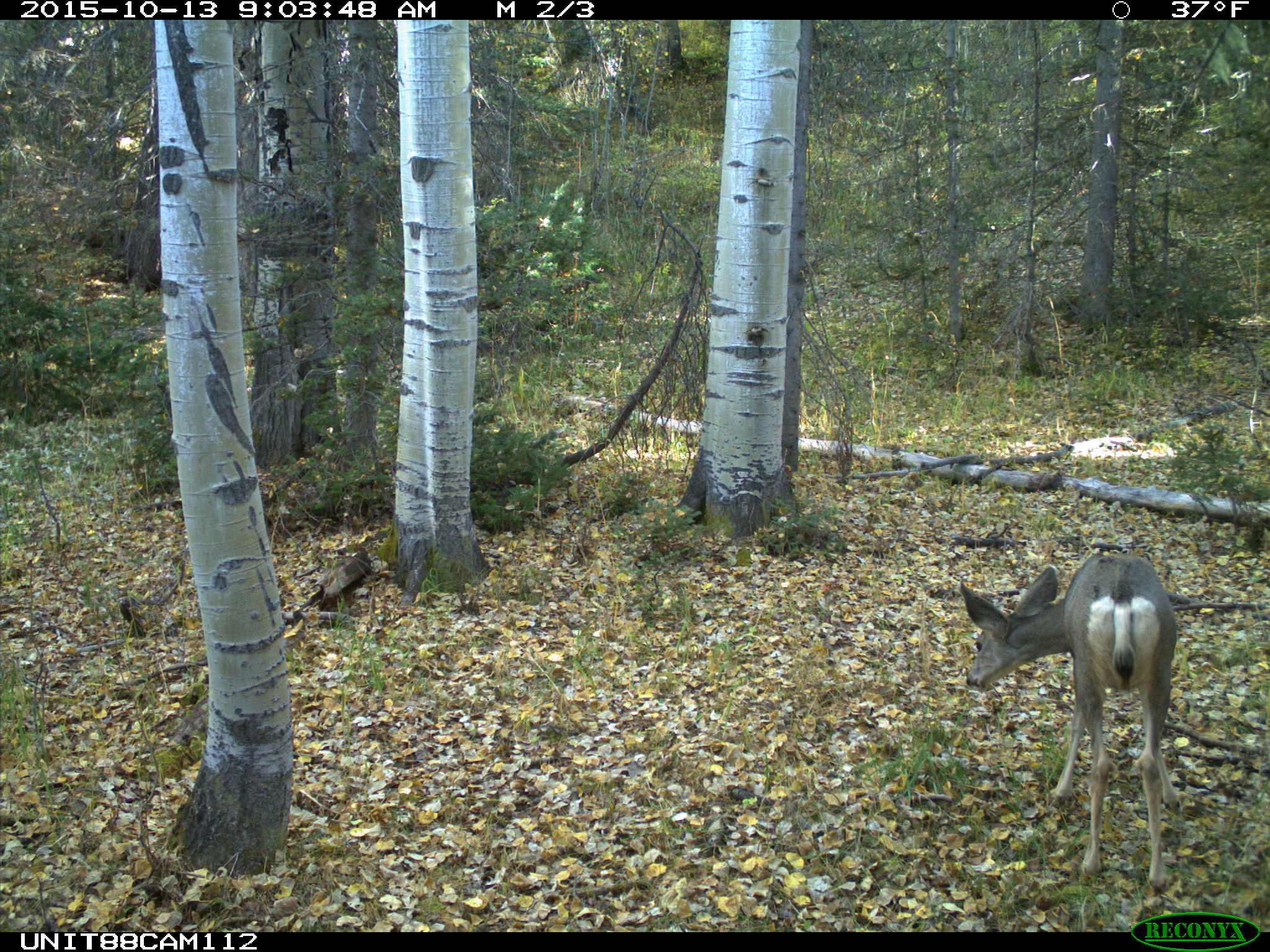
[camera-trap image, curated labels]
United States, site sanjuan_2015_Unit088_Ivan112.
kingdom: Animalia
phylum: Chordata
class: Mammalia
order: Artiodactyla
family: Cervidae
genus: Odocoileus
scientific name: Odocoileus hemionus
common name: mule deer